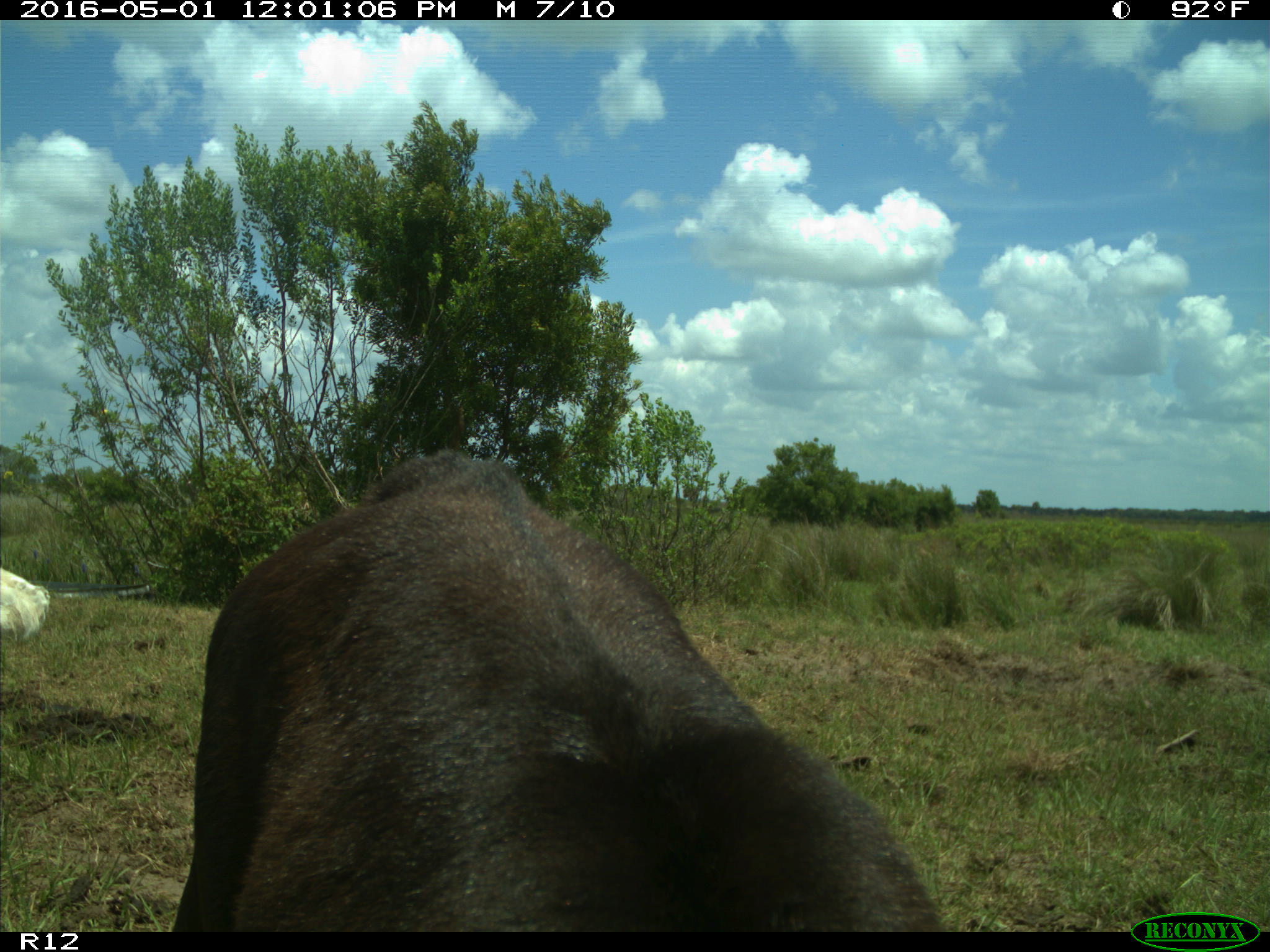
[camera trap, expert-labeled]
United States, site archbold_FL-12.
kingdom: Animalia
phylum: Chordata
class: Mammalia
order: Artiodactyla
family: Bovidae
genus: Bos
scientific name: Bos taurus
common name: domestic cow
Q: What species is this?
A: Bos taurus (domestic cow).